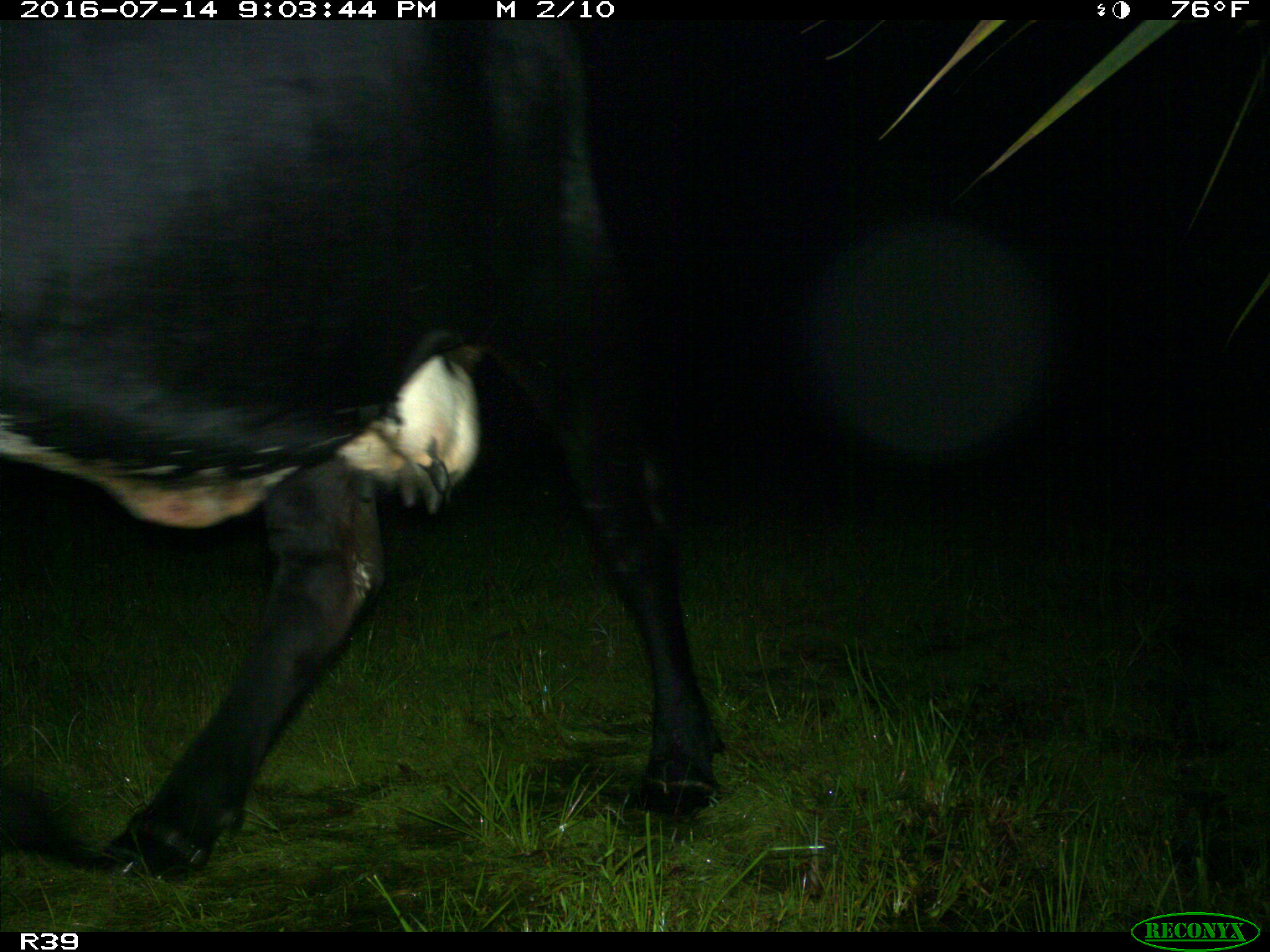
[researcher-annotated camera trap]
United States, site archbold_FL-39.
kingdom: Animalia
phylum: Chordata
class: Mammalia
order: Artiodactyla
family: Bovidae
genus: Bos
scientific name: Bos taurus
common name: domestic cow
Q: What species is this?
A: Bos taurus (domestic cow).